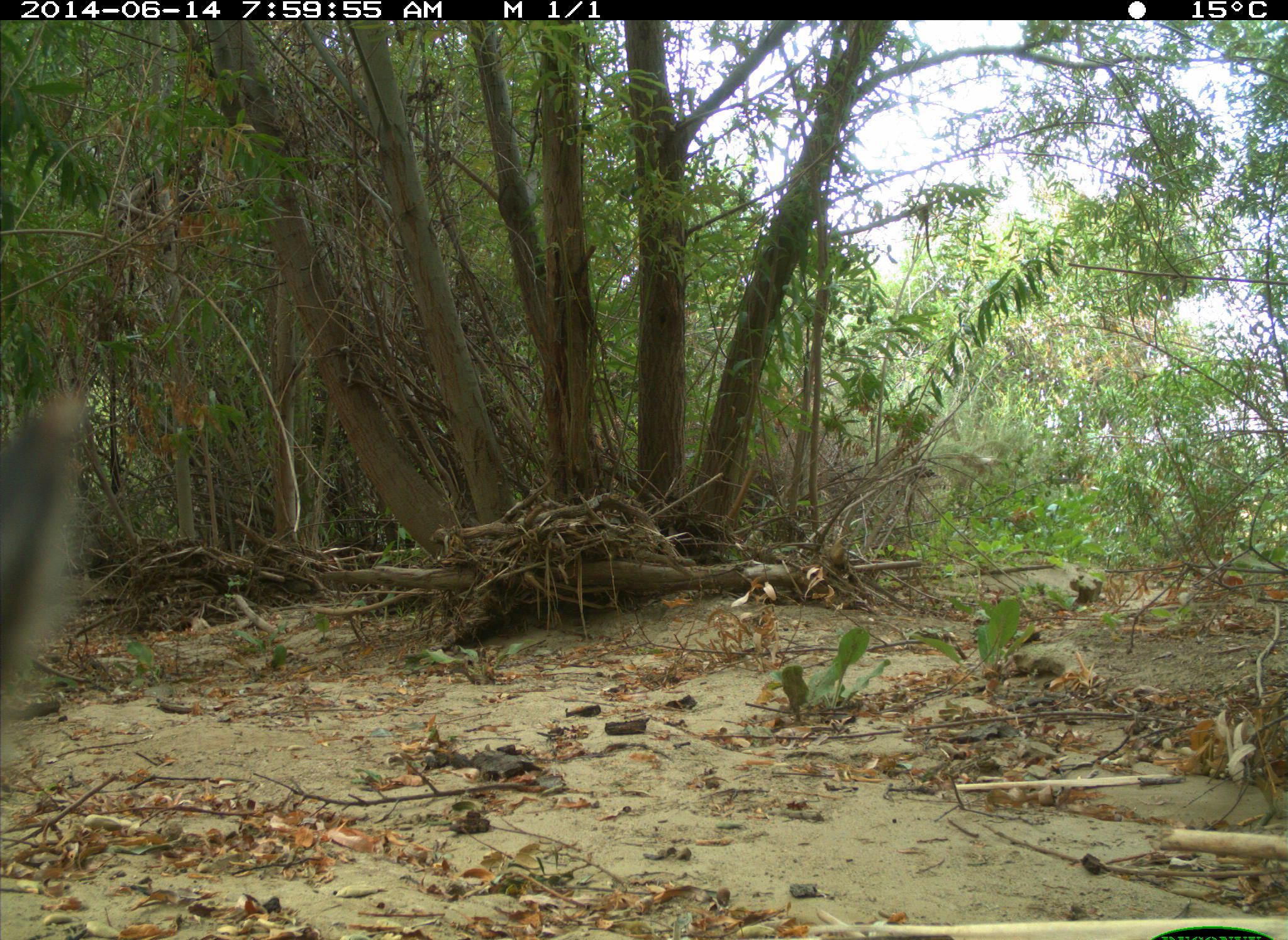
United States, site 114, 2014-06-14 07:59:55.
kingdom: Animalia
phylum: Chordata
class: Mammalia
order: Lagomorpha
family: Leporidae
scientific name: Leporidae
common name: rabbits and hares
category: rabbit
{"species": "rabbit (rabbits and hares) (Leporidae)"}